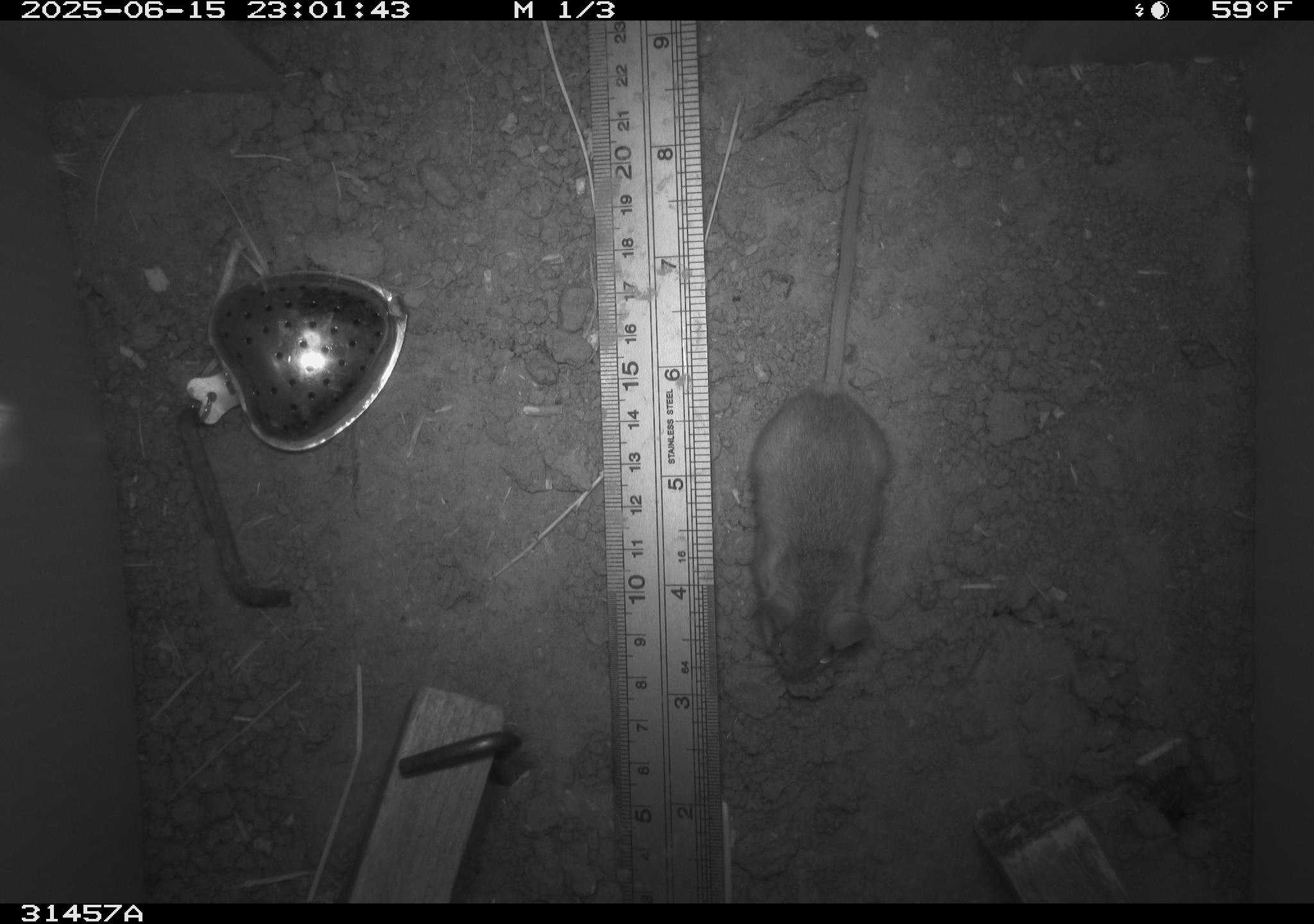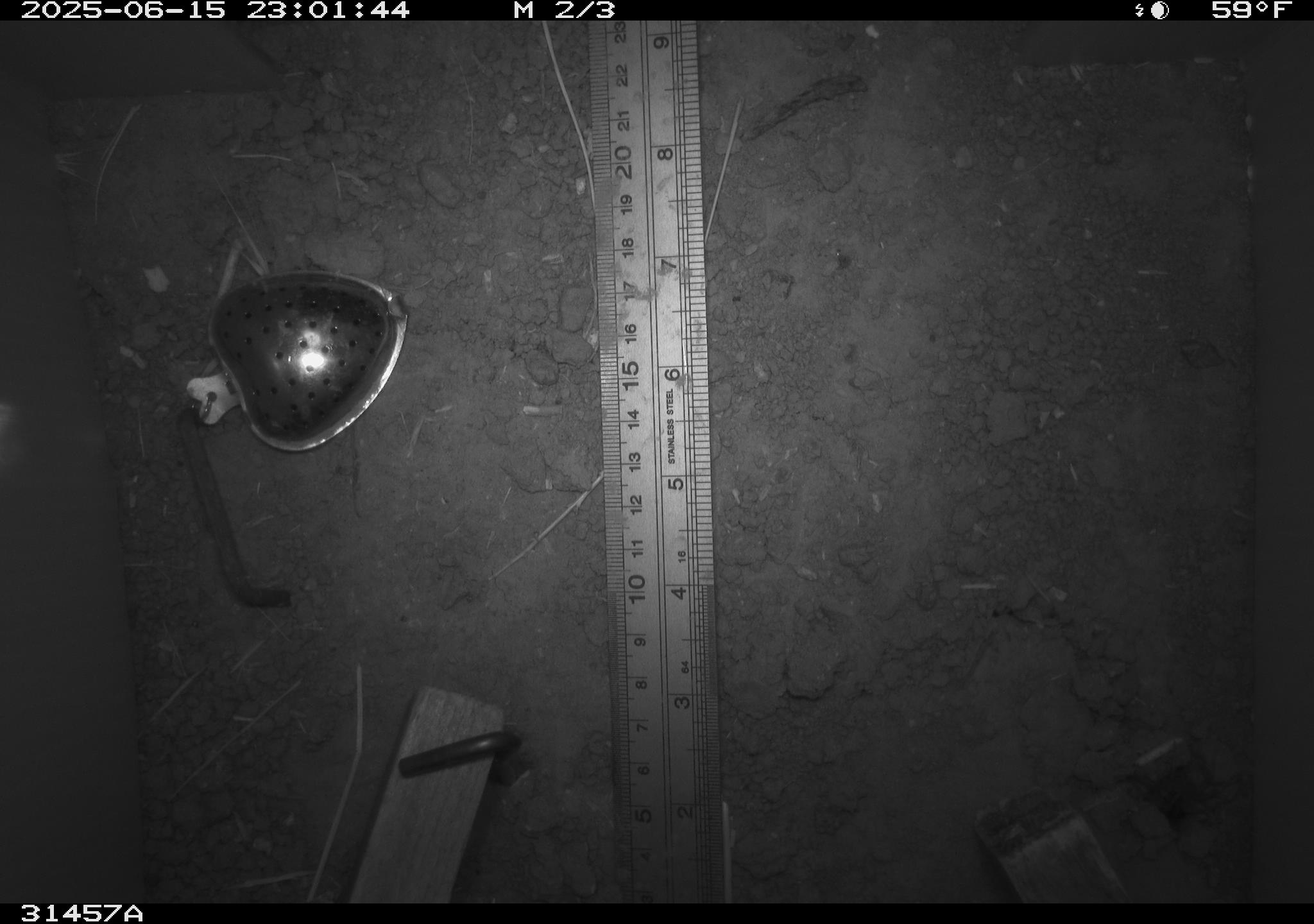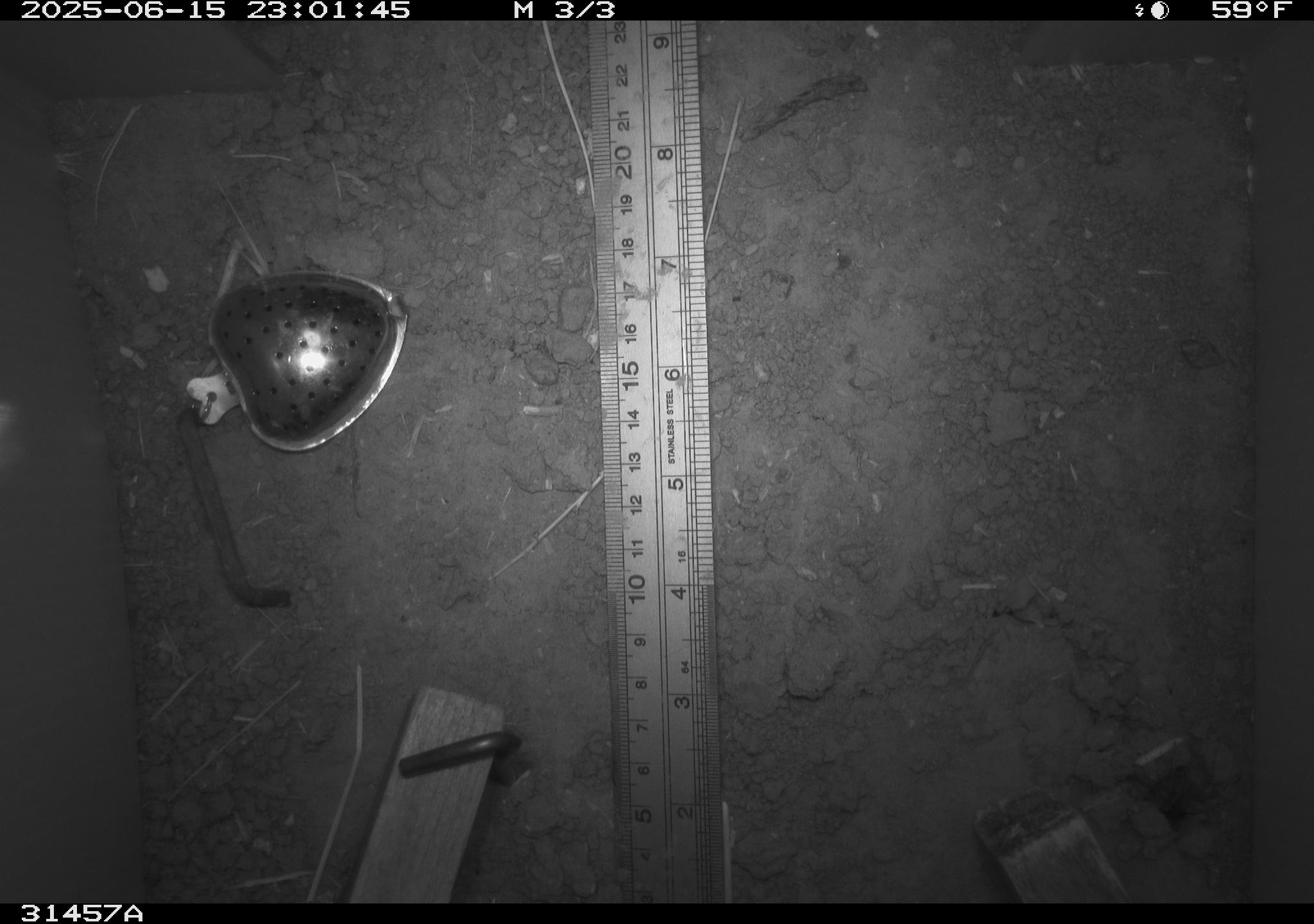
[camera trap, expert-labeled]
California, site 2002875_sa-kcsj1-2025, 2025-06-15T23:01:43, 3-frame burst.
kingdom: Animalia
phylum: Chordata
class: Mammalia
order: Rodentia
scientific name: Rodentia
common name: rodent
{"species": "rodent (Rodentia)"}